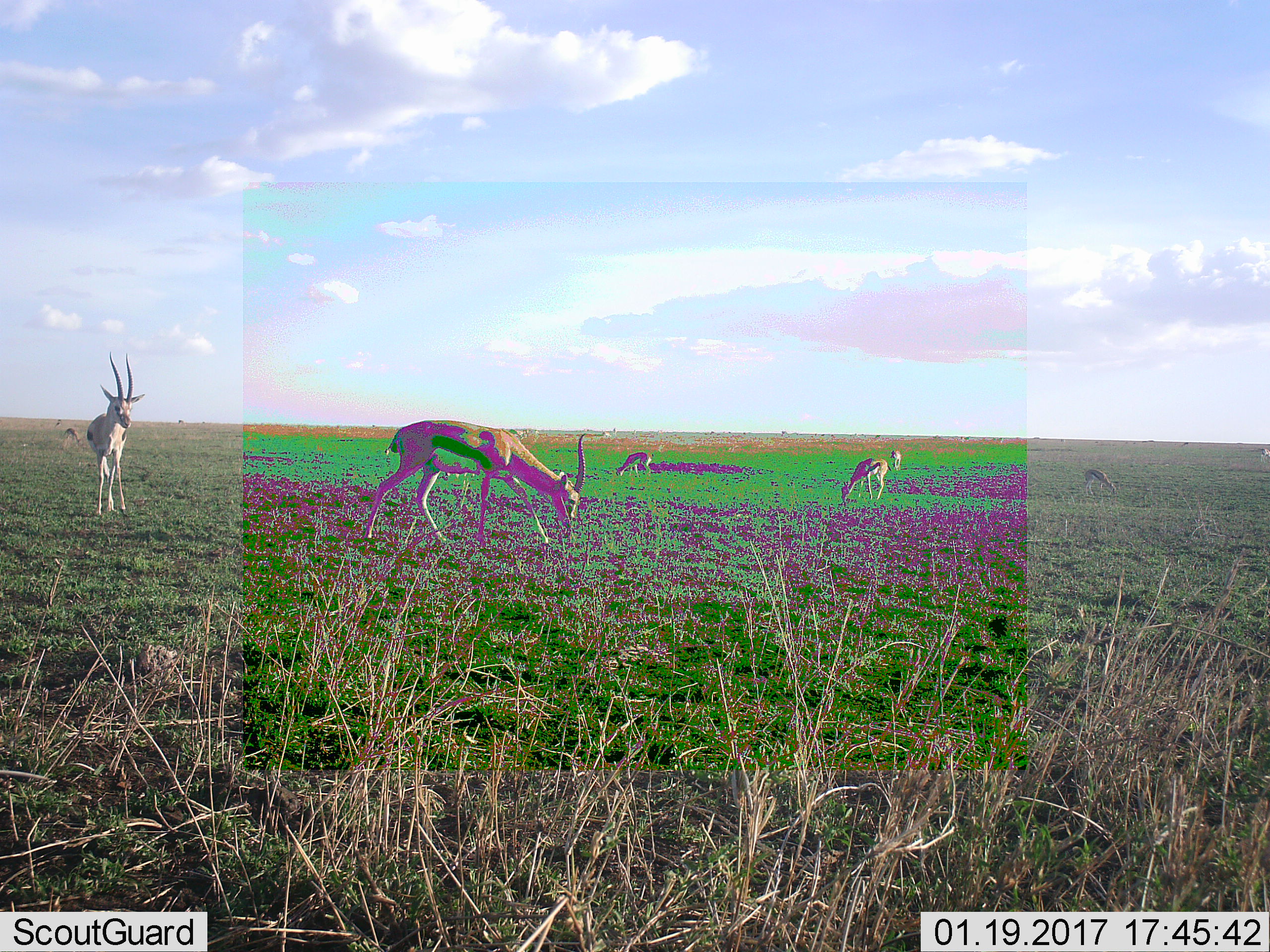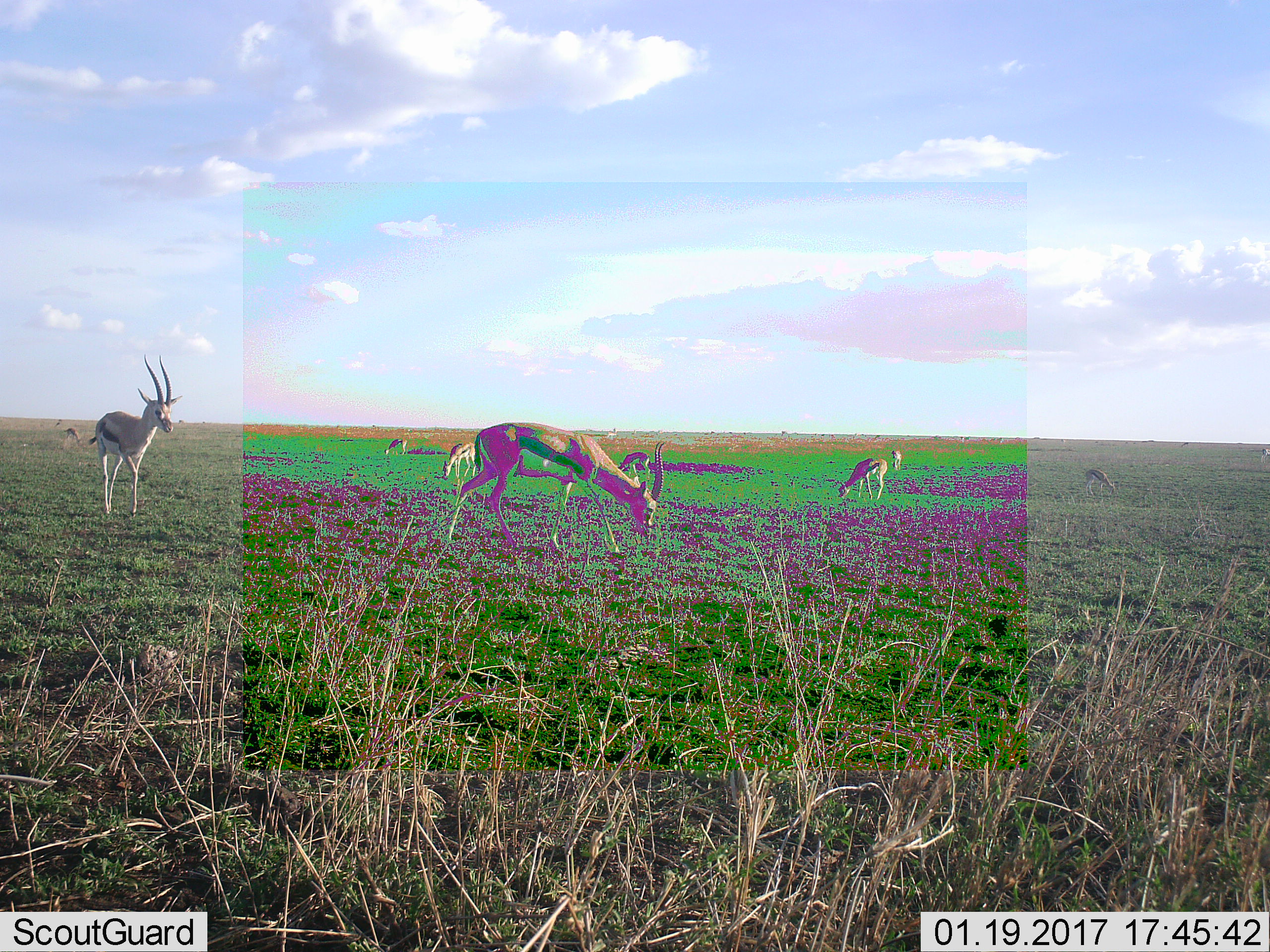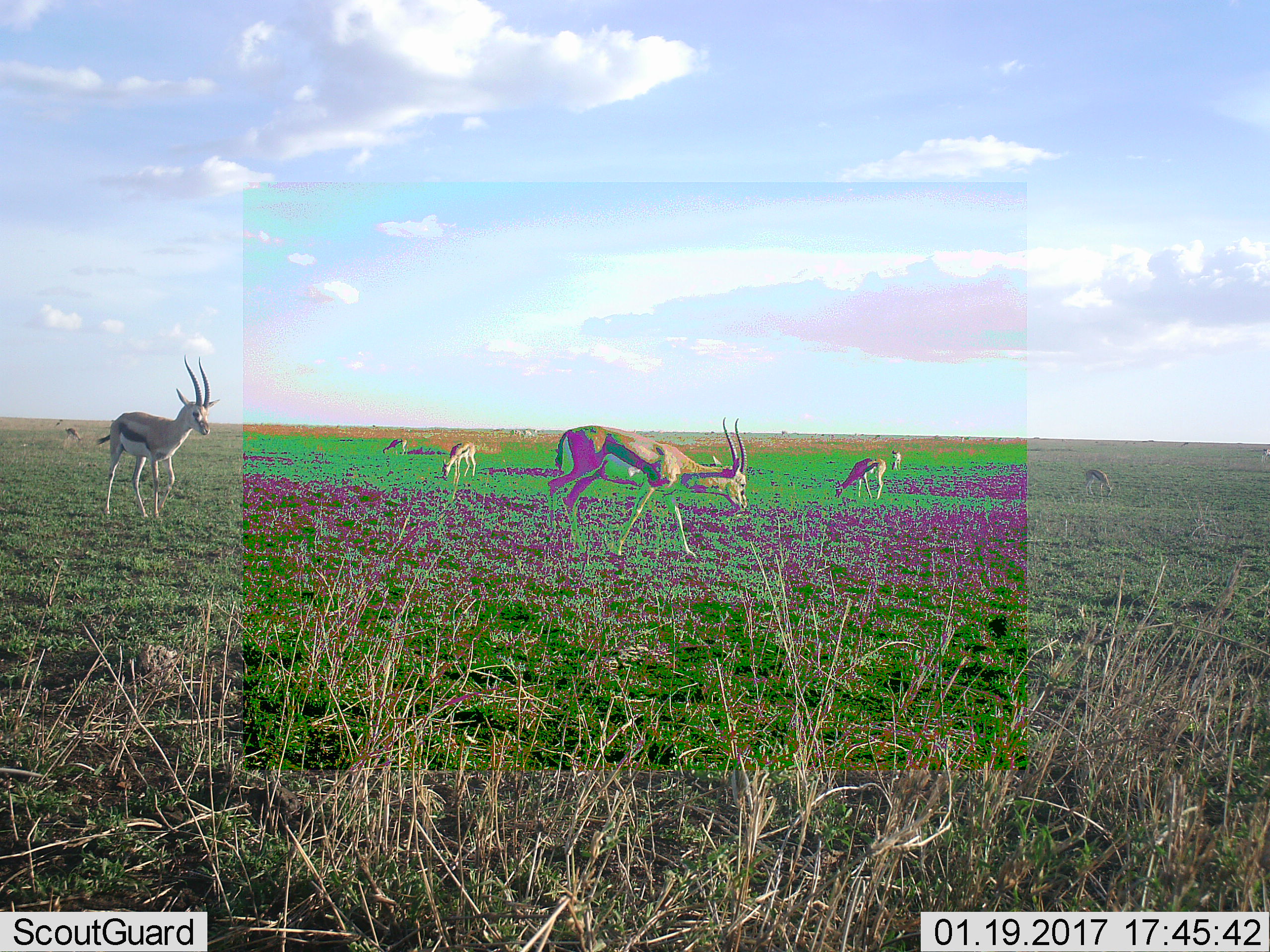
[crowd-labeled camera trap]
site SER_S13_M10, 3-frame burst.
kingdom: Animalia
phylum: Chordata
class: Mammalia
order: Artiodactyla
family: Bovidae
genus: Eudorcas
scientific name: Eudorcas thomsonii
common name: thomson's gazelle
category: gazellethomsons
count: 11-50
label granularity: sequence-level